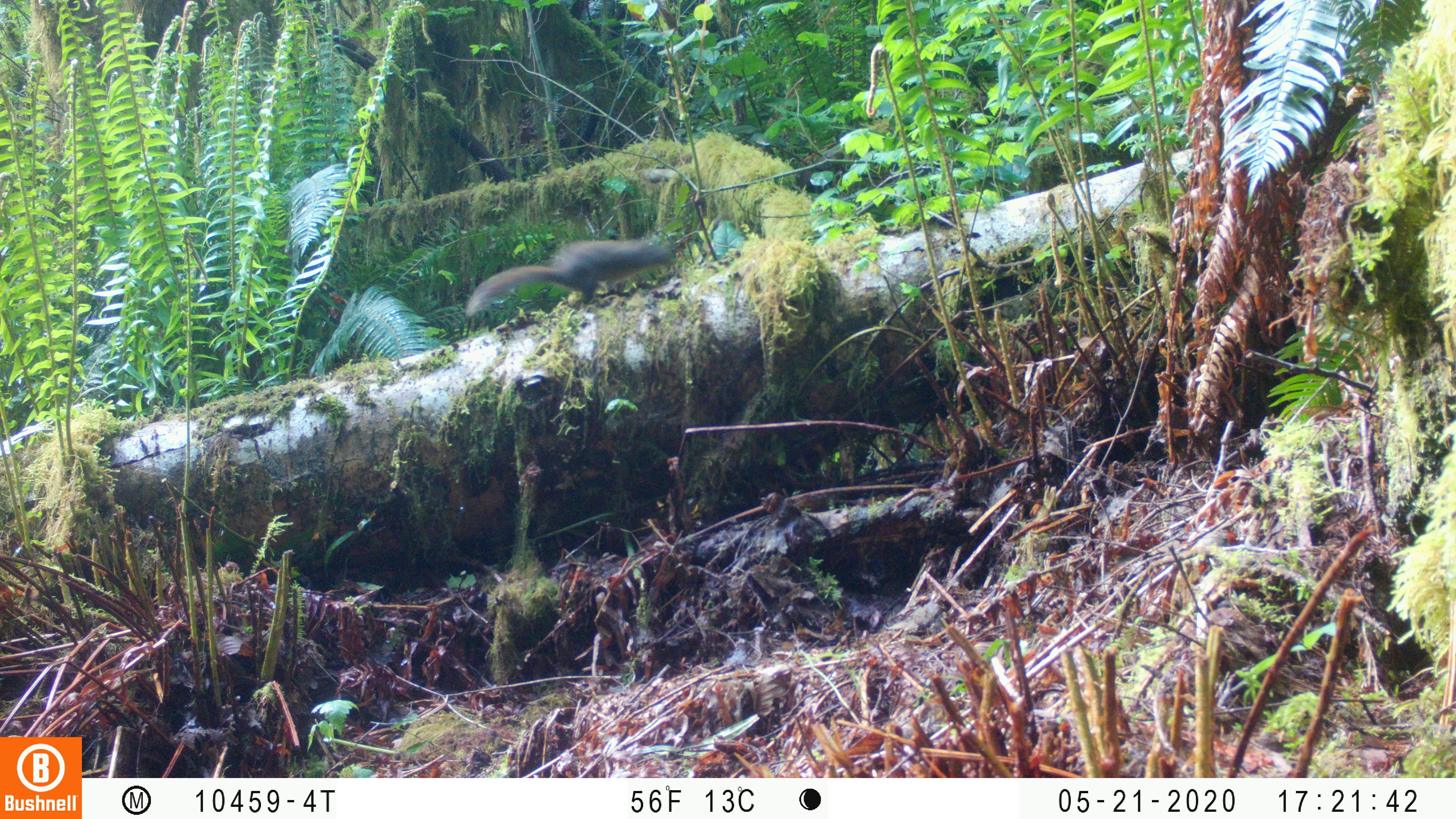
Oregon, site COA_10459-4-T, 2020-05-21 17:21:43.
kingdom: Animalia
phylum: Chordata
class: Mammalia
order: Rodentia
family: Sciuridae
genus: Tamiasciurus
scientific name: Tamiasciurus douglasii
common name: douglas squirrel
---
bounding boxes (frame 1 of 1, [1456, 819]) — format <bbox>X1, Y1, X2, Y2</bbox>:
douglas squirrel: <bbox>455, 234, 678, 319</bbox>